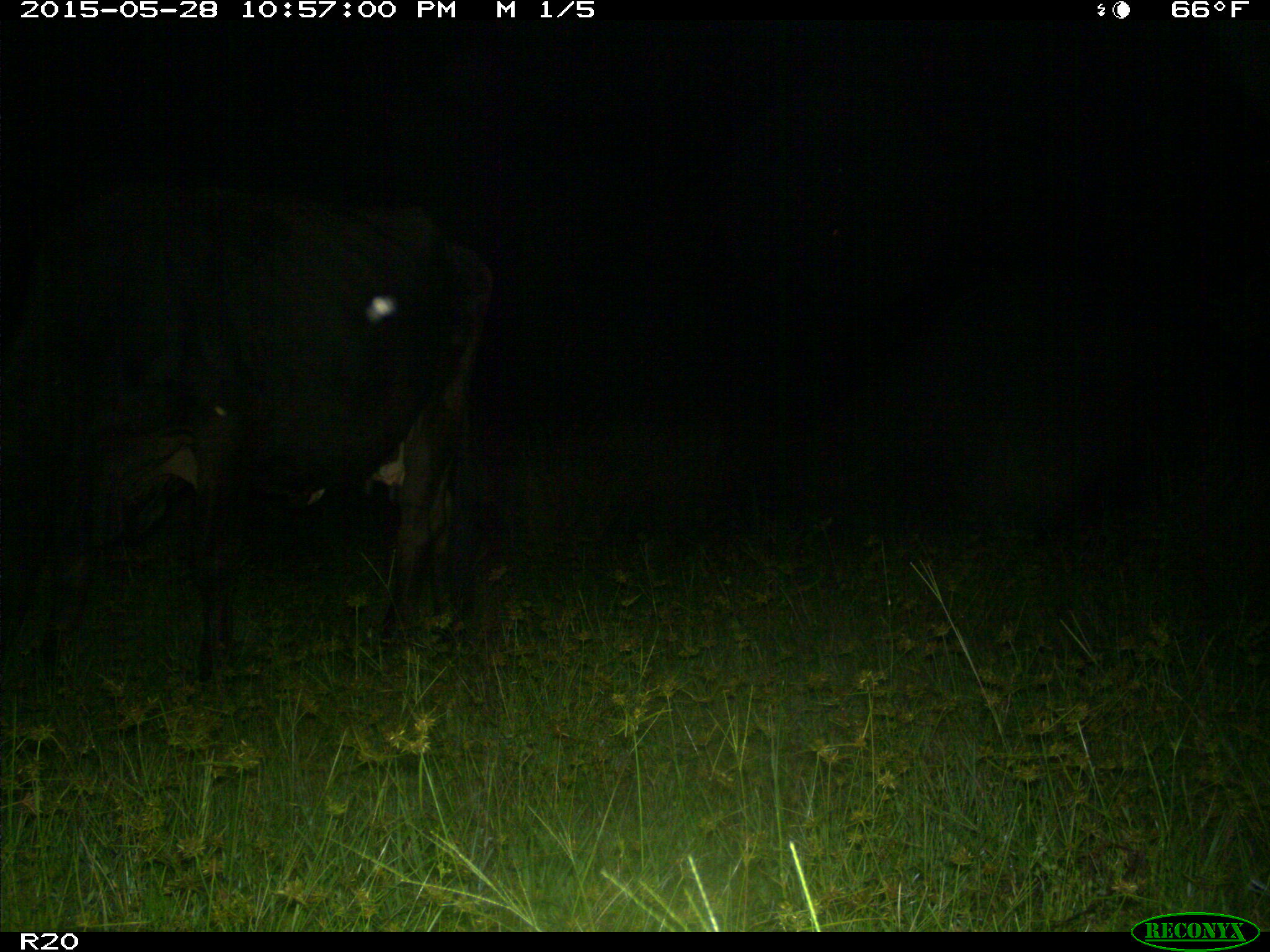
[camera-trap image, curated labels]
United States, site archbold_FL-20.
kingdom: Animalia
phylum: Chordata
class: Mammalia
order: Artiodactyla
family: Bovidae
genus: Bos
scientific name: Bos taurus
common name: domestic cow